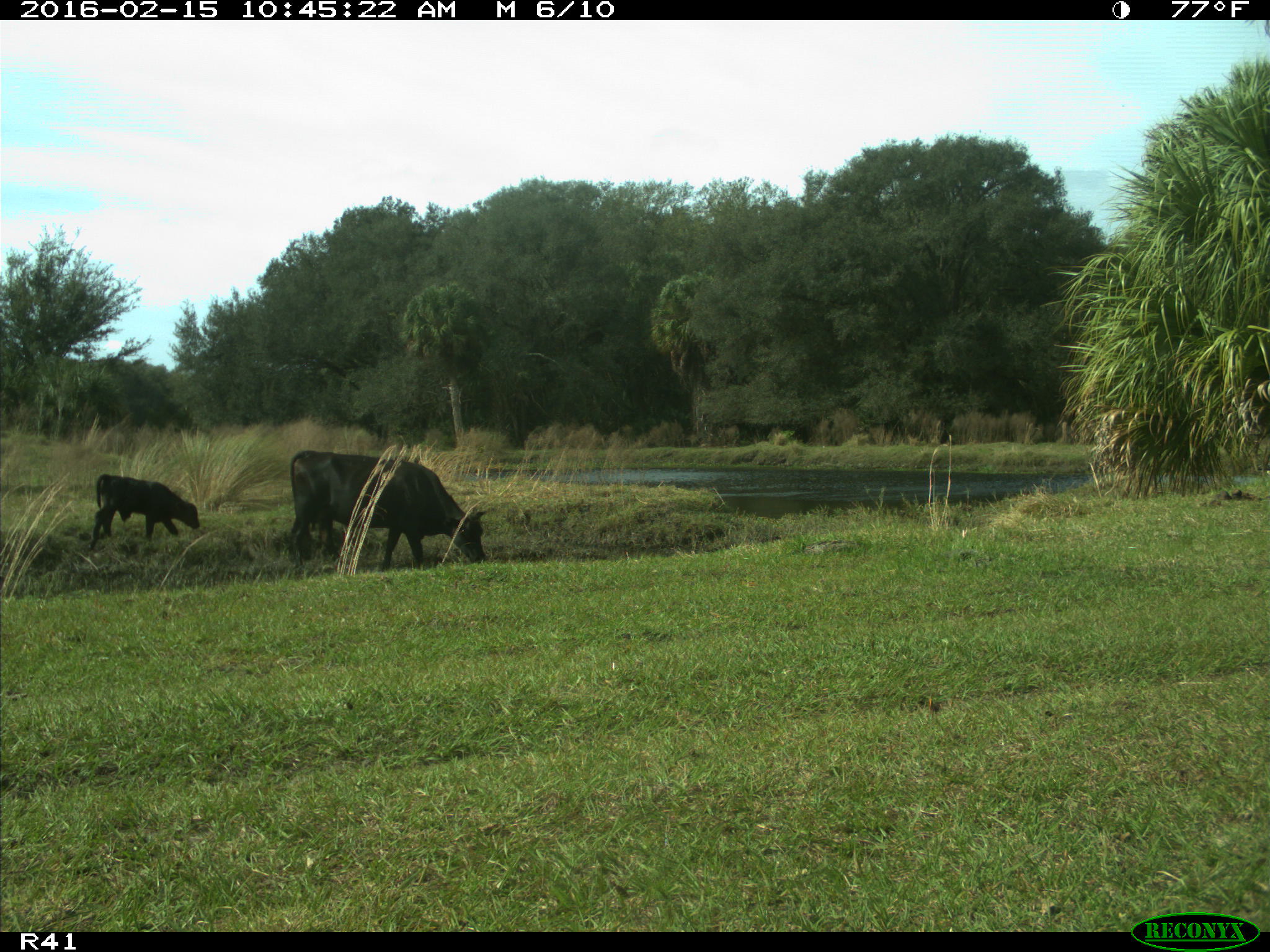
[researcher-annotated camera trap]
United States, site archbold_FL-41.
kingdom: Animalia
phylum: Chordata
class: Mammalia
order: Artiodactyla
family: Bovidae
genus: Bos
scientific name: Bos taurus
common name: domestic cow